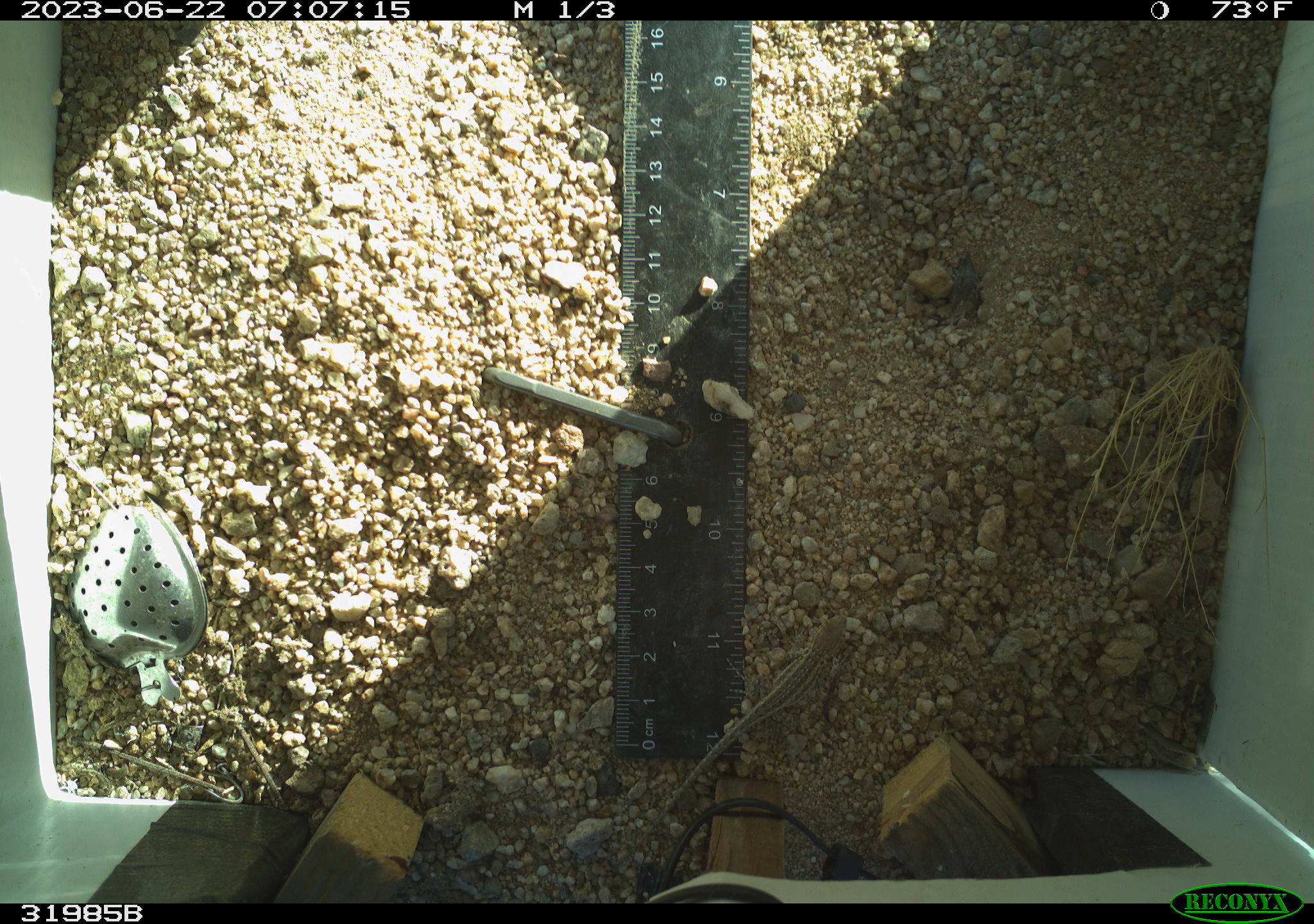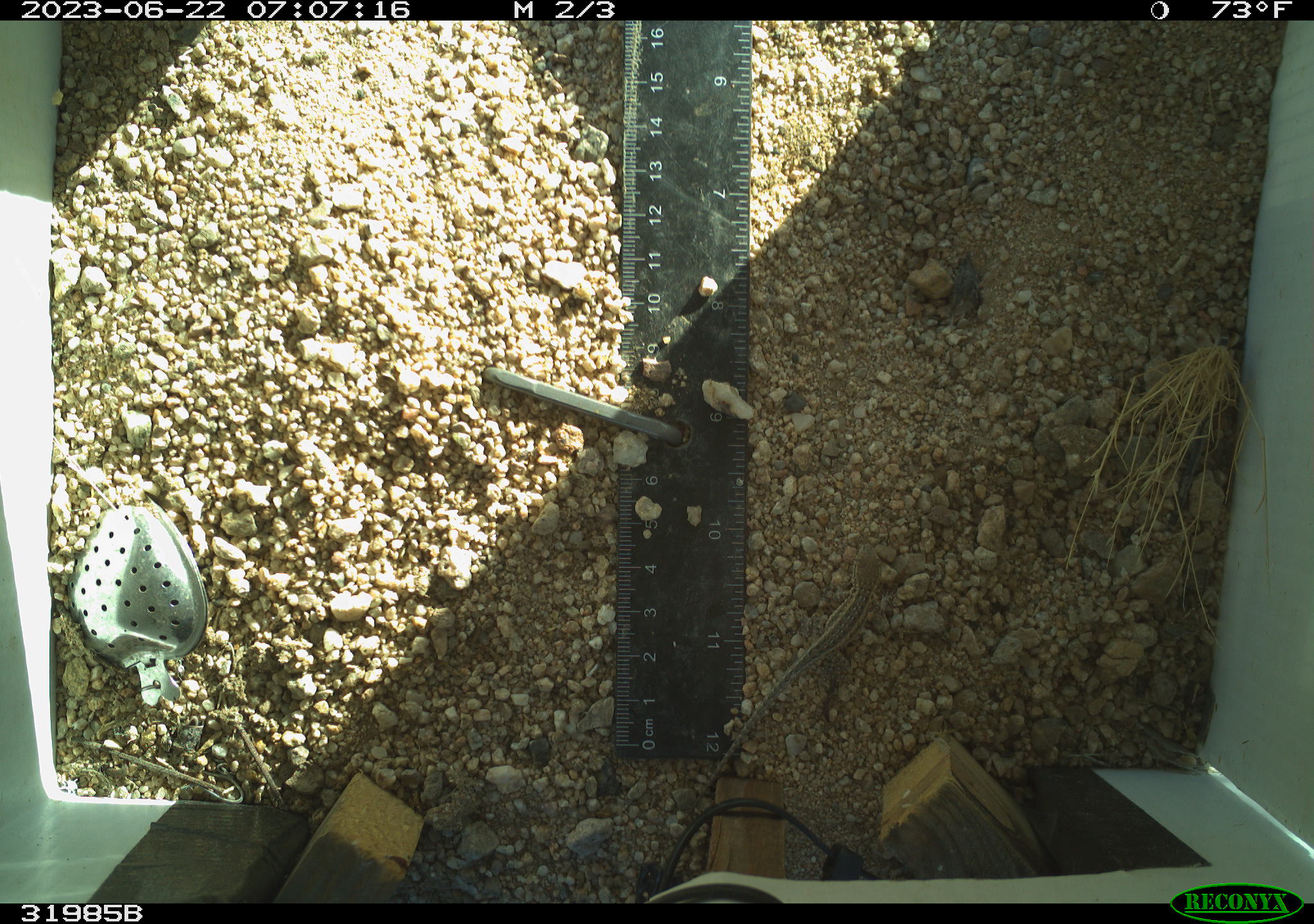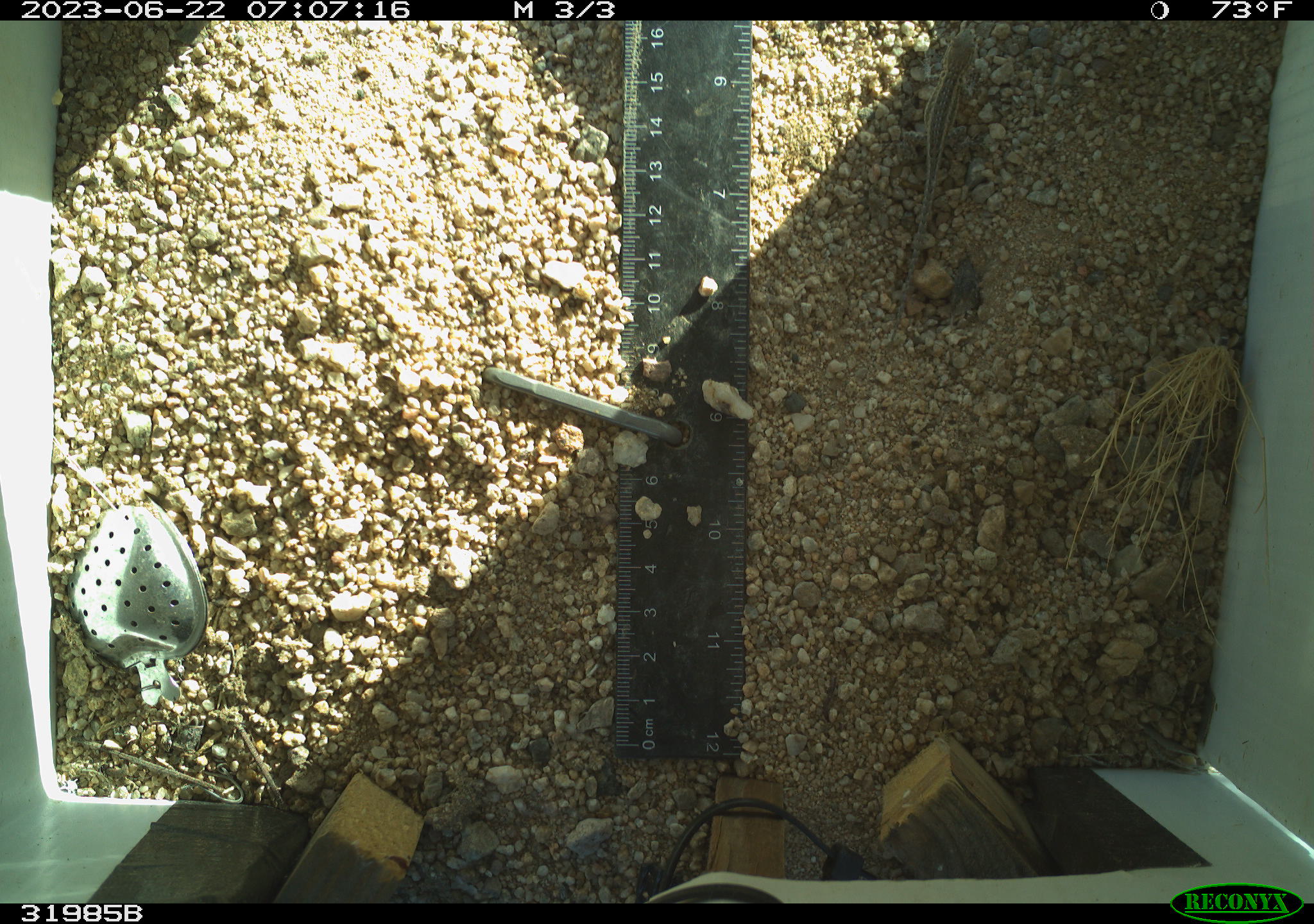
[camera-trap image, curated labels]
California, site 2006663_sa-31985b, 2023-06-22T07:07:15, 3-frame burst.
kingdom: Animalia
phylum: Chordata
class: Reptilia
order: Squamata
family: Phrynosomatidae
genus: Sceloporus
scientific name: Sceloporus graciosus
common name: common sagebrush lizard